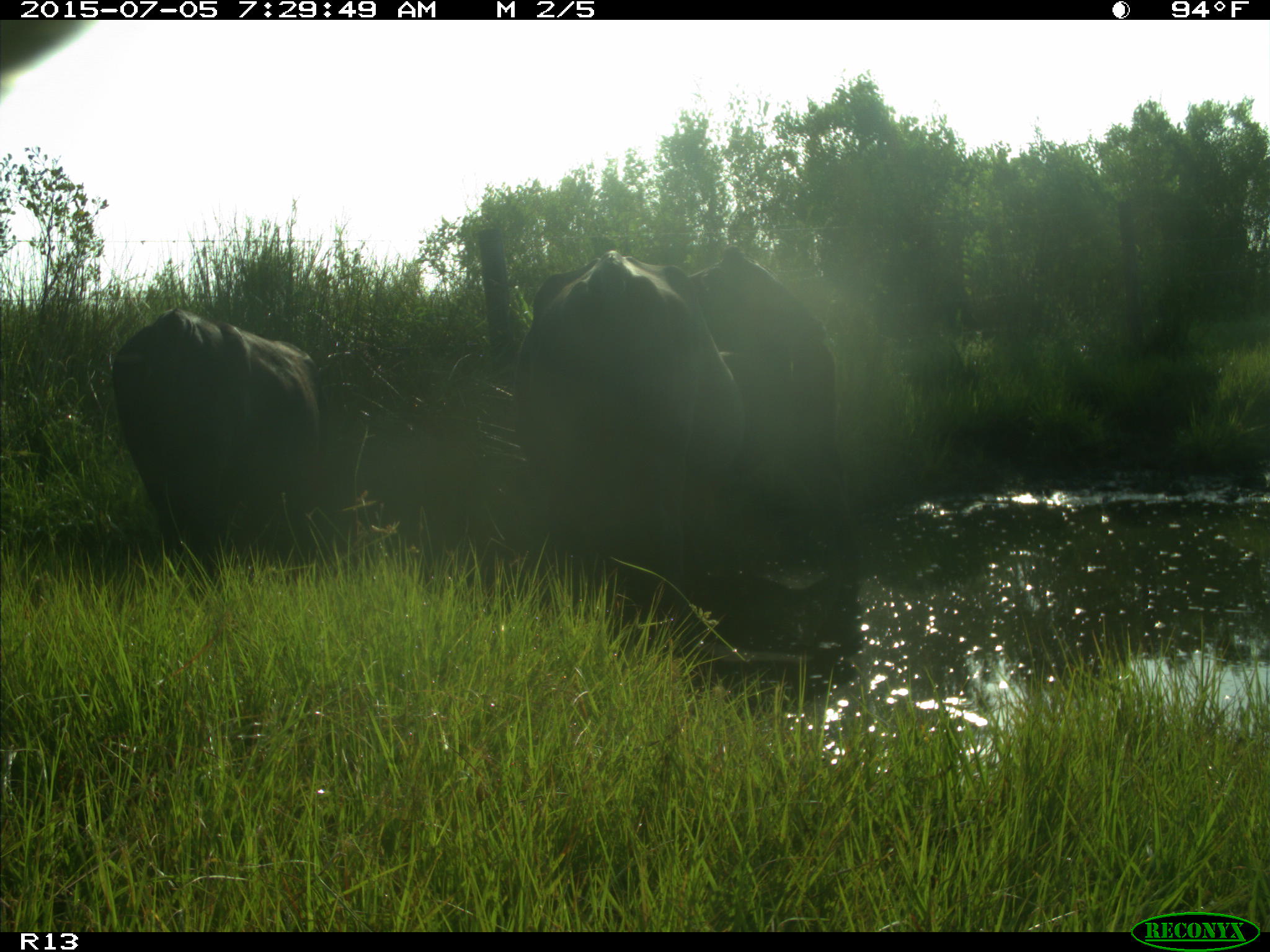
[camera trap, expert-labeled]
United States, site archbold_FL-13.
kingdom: Animalia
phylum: Chordata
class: Mammalia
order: Artiodactyla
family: Bovidae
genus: Bos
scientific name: Bos taurus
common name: domestic cow